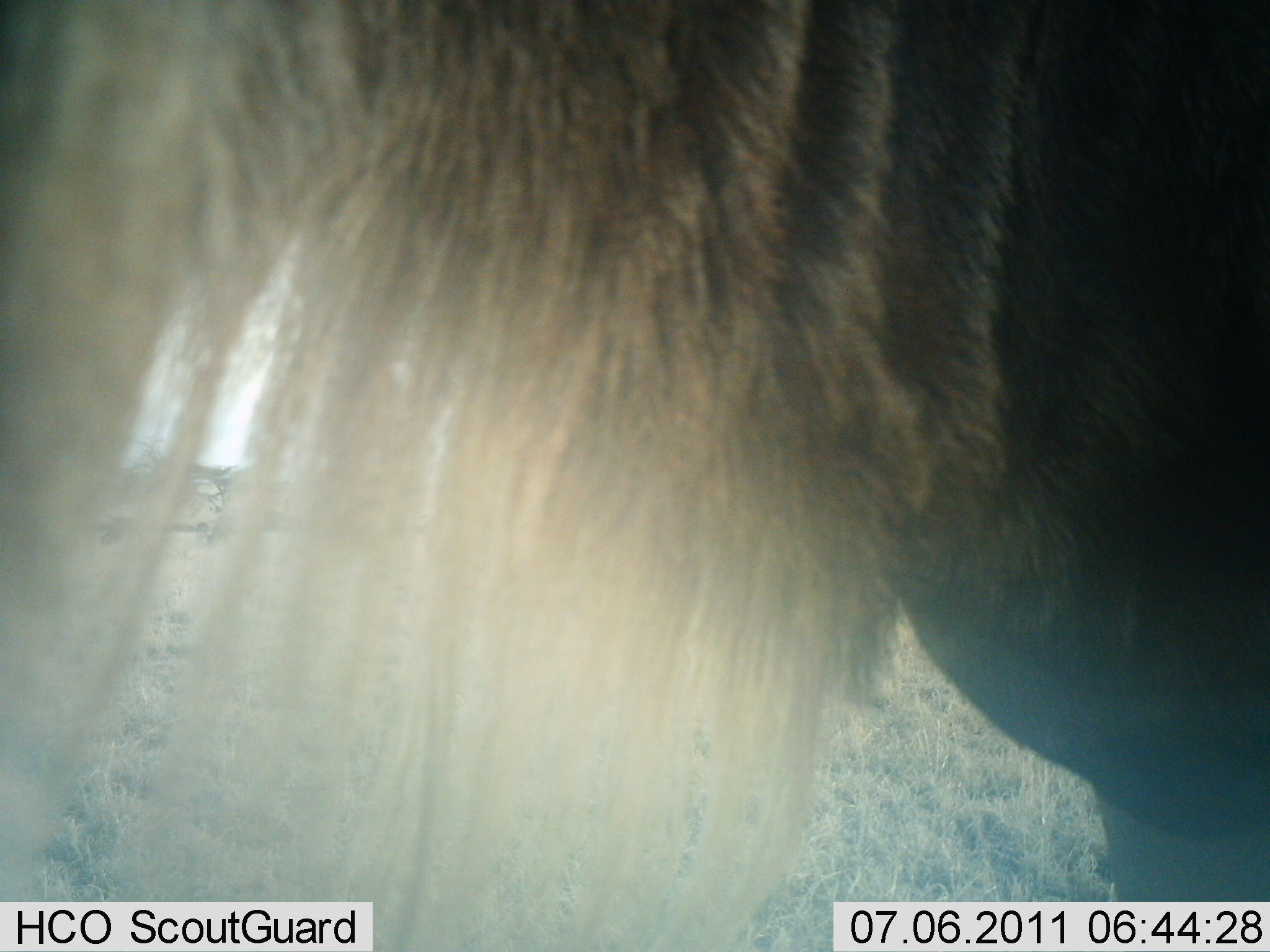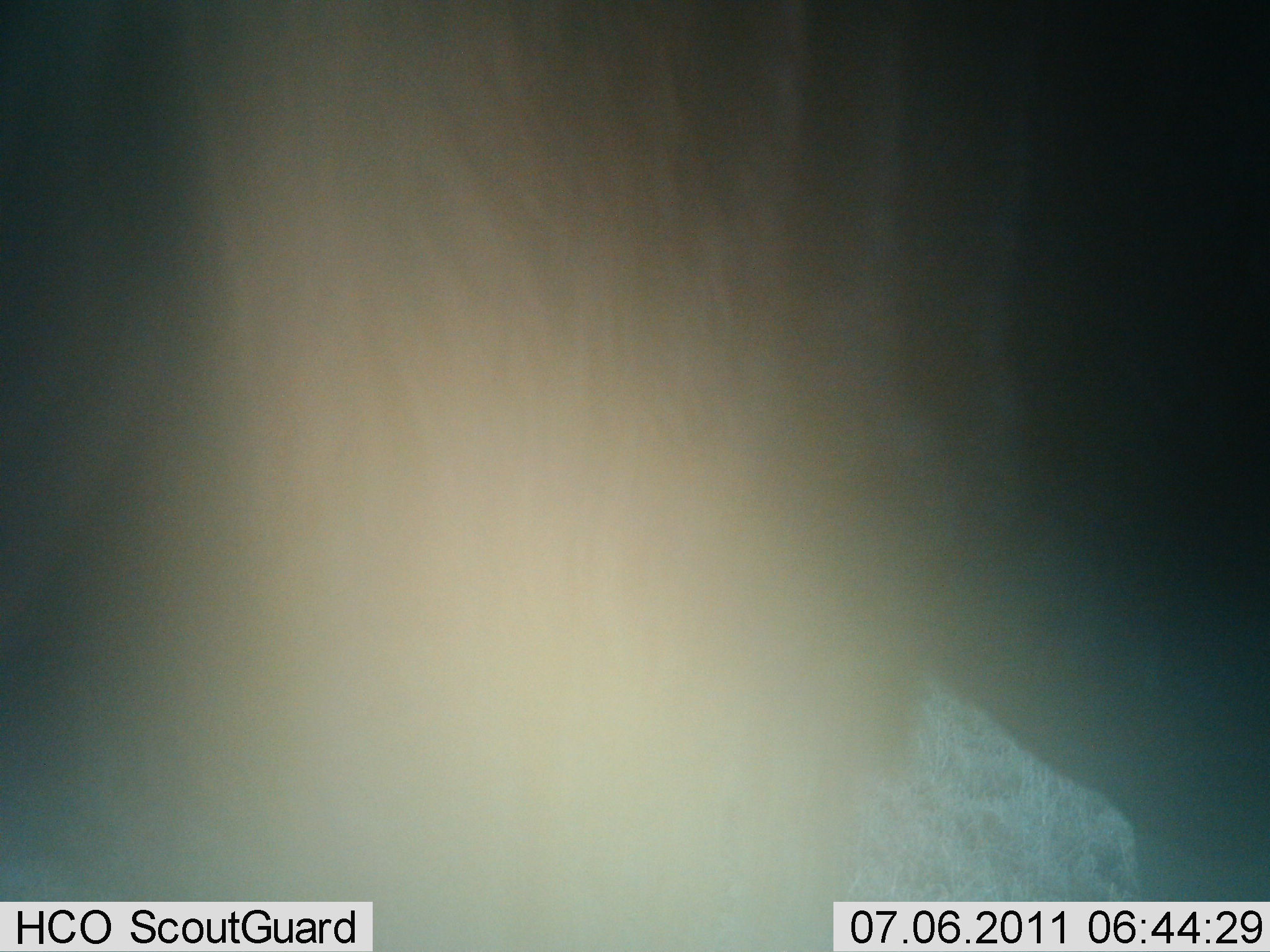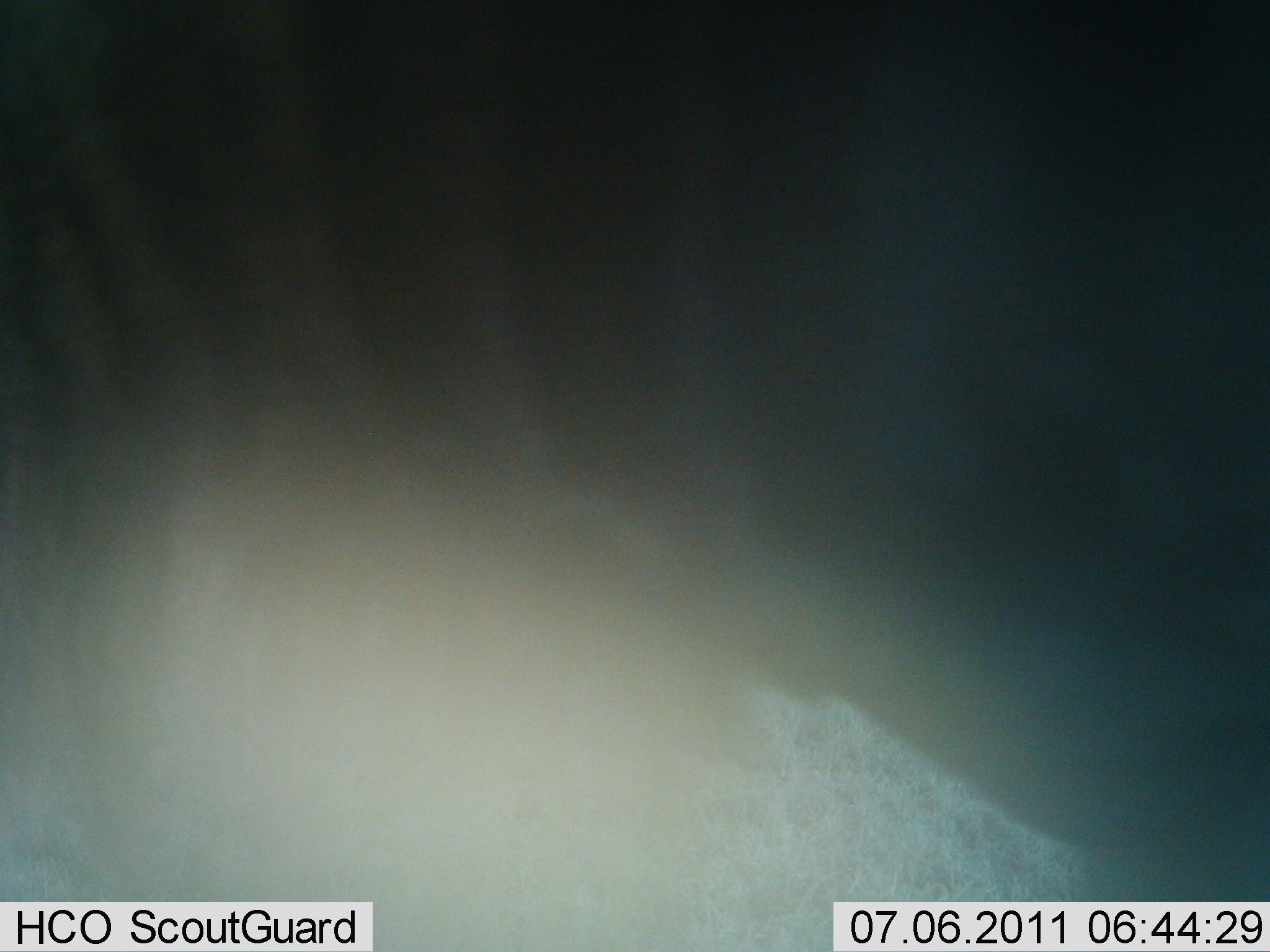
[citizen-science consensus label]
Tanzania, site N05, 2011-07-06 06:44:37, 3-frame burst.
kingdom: Animalia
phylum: Chordata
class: Mammalia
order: Artiodactyla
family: Bovidae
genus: Connochaetes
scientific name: Connochaetes taurinus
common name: blue wildebeest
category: wildebeest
Wildebeest (blue wildebeest) (Connochaetes taurinus), count 1. Behavior (volunteer vote fractions): standing 60%, resting 10%, moving 30%, interacting 0%. Young present (vote fraction): 0%. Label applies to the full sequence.